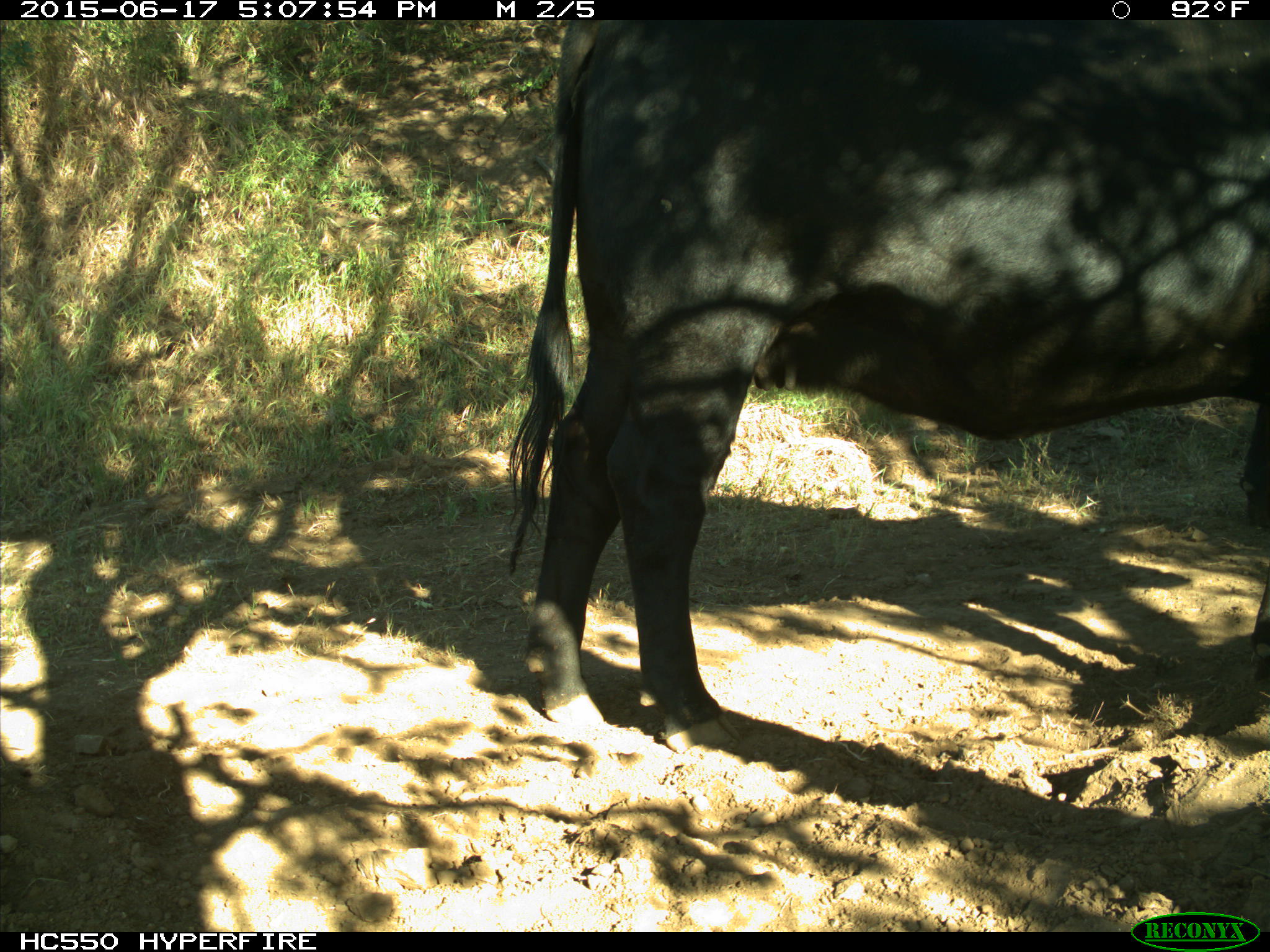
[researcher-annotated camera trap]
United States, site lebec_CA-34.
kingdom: Animalia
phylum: Chordata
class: Mammalia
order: Artiodactyla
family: Bovidae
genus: Bos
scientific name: Bos taurus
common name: domestic cow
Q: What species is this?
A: Bos taurus (domestic cow).